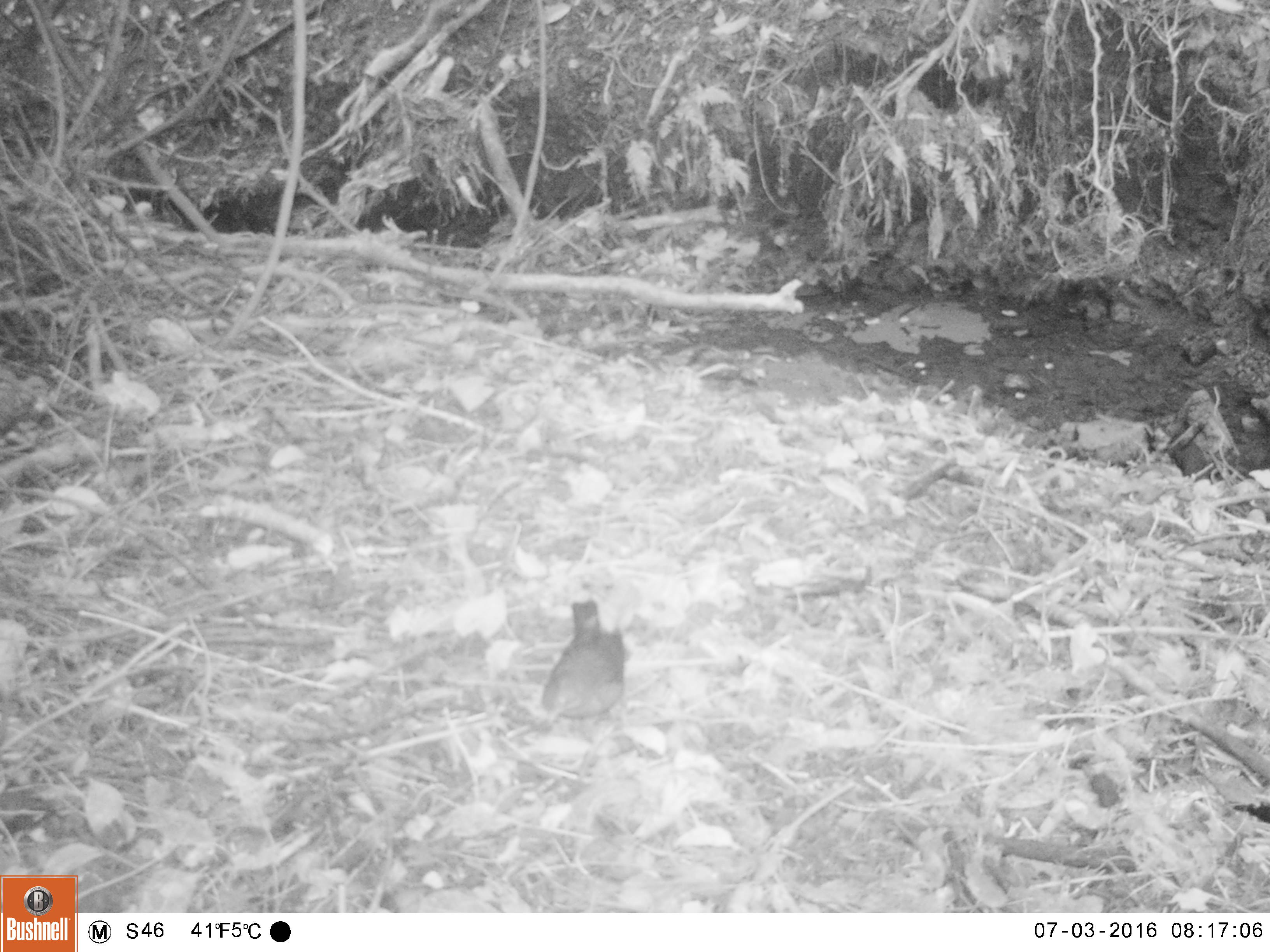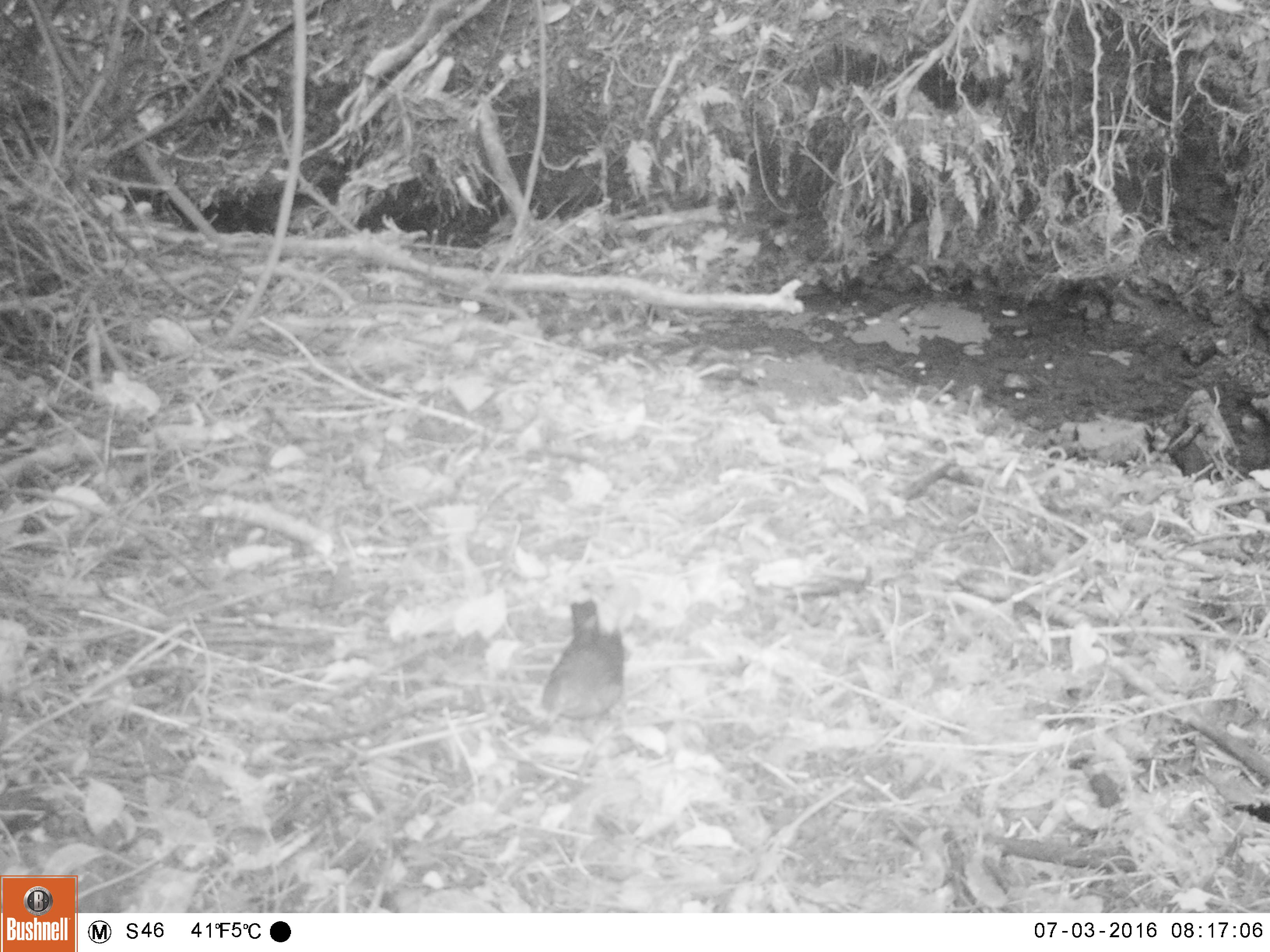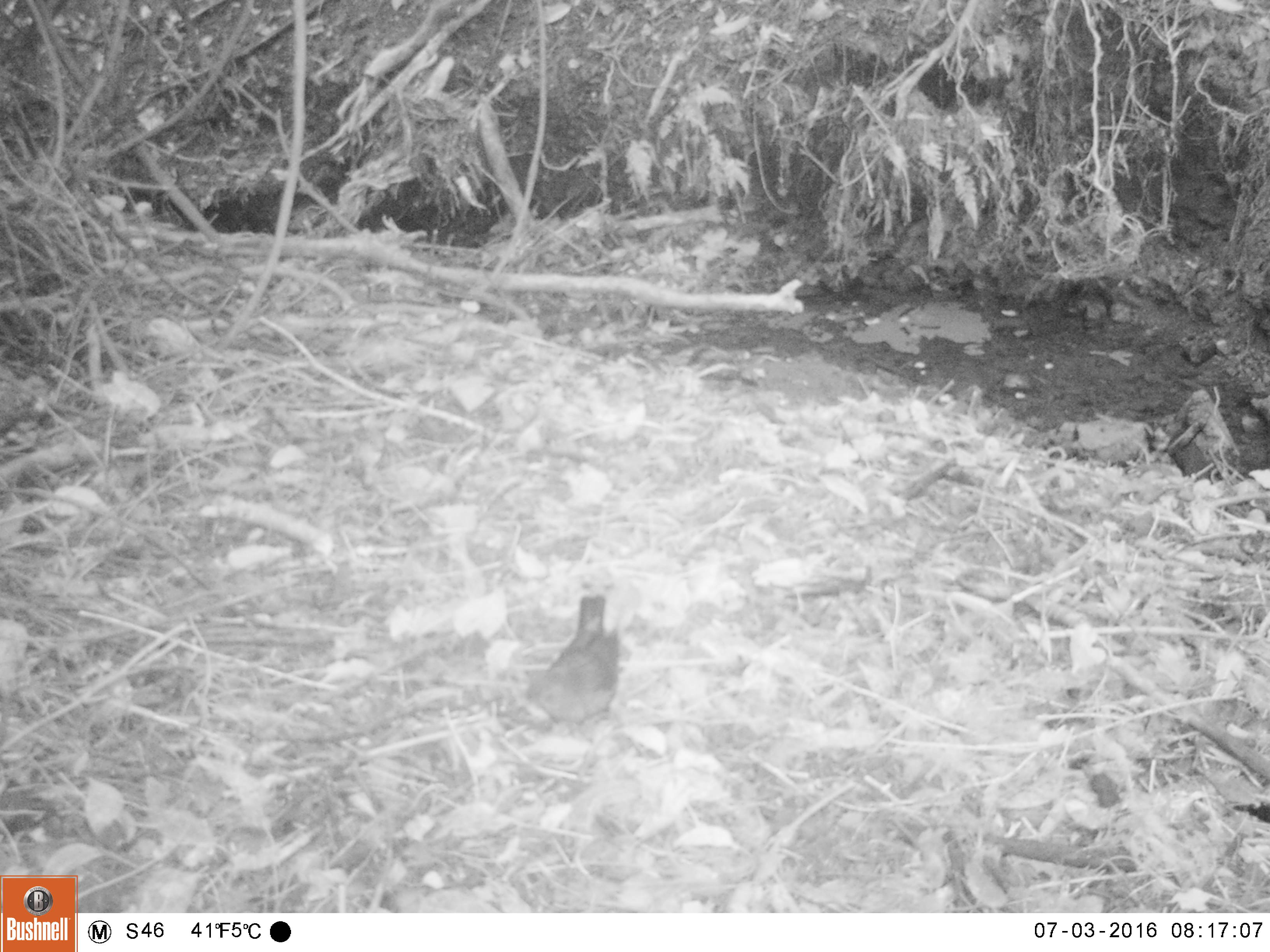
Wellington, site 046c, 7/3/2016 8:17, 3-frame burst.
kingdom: Animalia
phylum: Chordata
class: Aves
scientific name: Aves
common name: bird